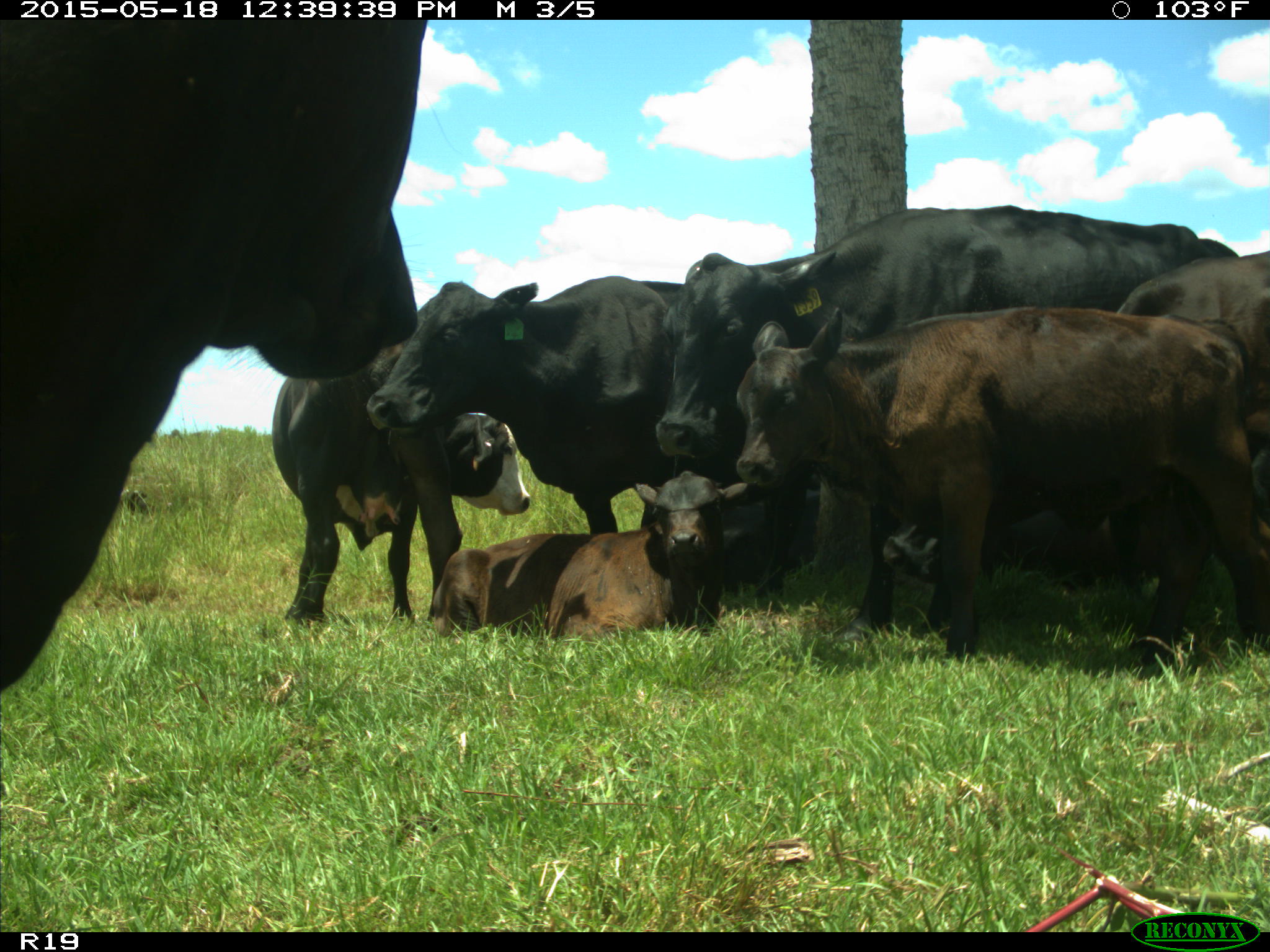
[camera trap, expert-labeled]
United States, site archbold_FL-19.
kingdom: Animalia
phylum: Chordata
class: Mammalia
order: Artiodactyla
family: Bovidae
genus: Bos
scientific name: Bos taurus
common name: domestic cow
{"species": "Bos taurus (domestic cow)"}